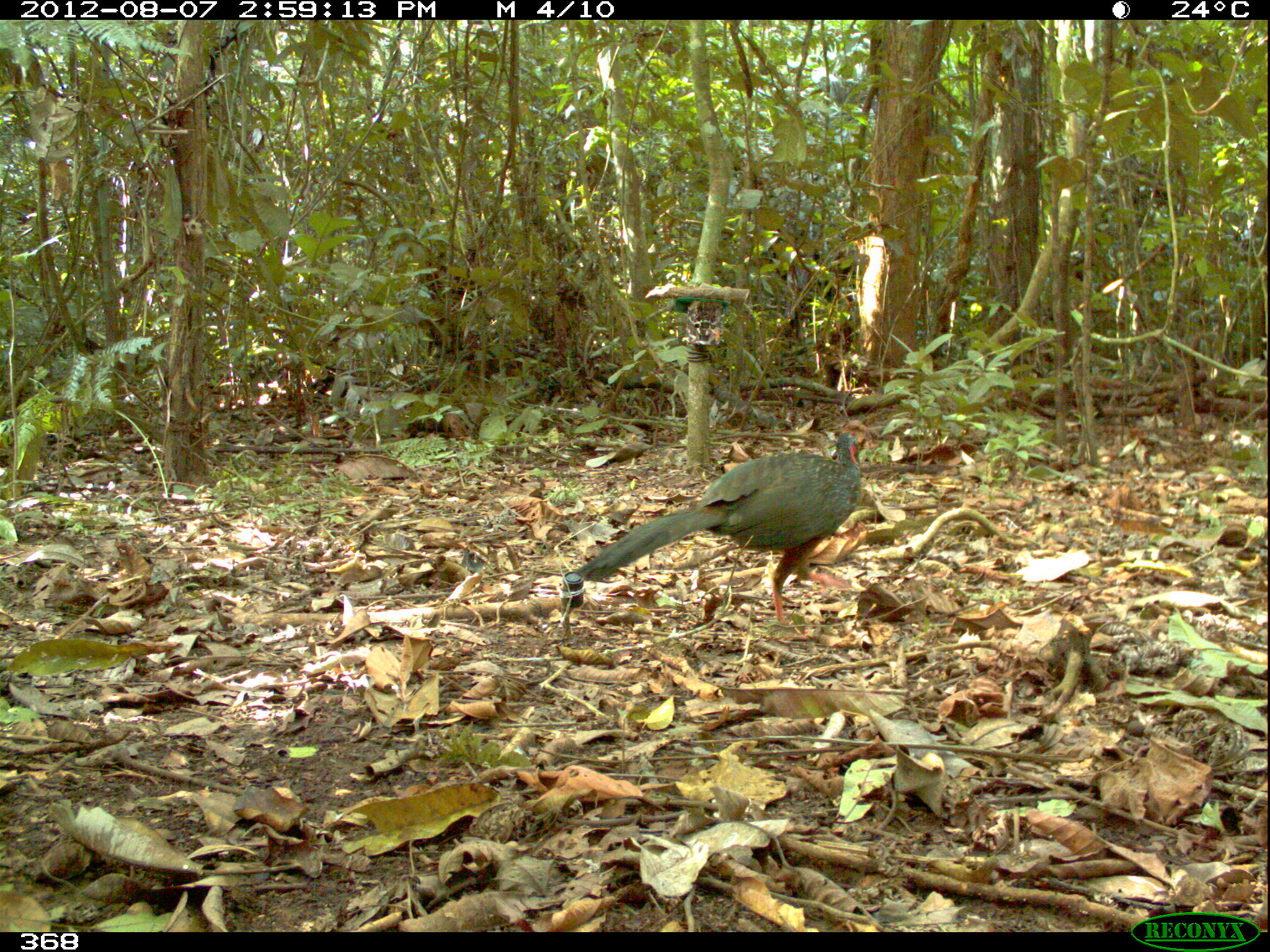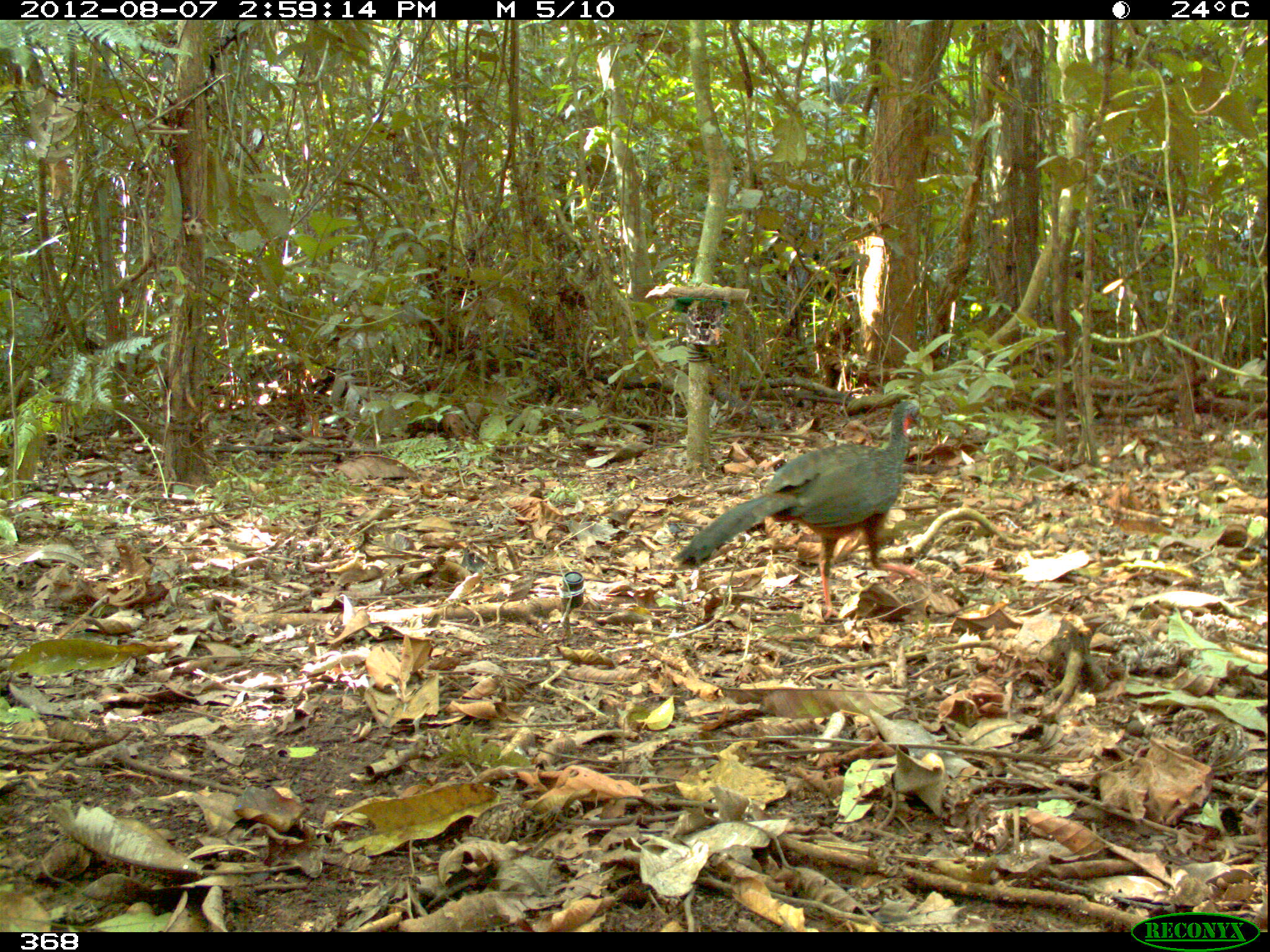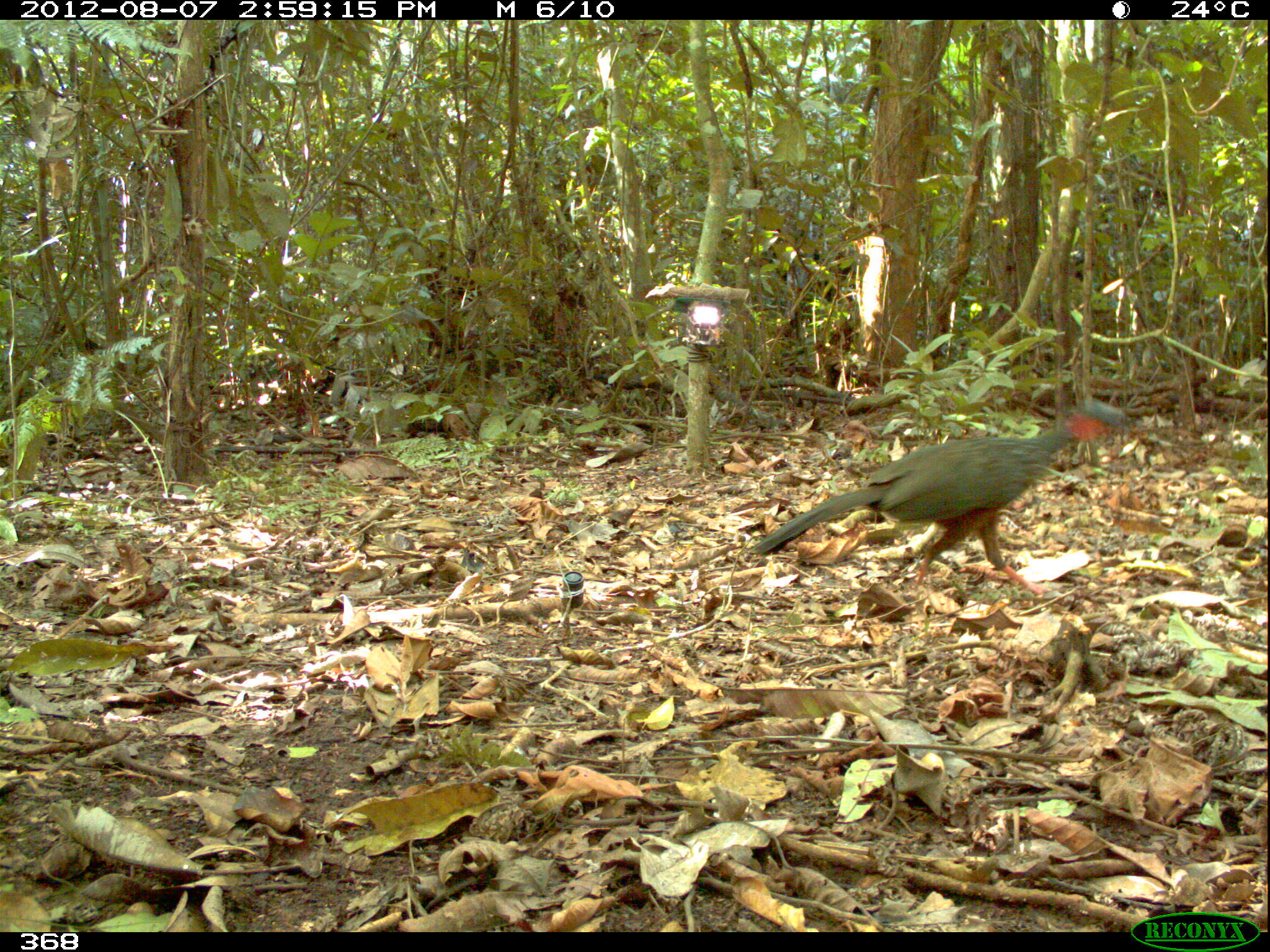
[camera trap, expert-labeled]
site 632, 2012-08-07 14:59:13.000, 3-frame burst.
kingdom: Animalia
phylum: Chordata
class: Aves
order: Galliformes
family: Cracidae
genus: Penelope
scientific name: Penelope jacquacu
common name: spix's guan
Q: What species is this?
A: Penelope jacquacu (spix's guan).